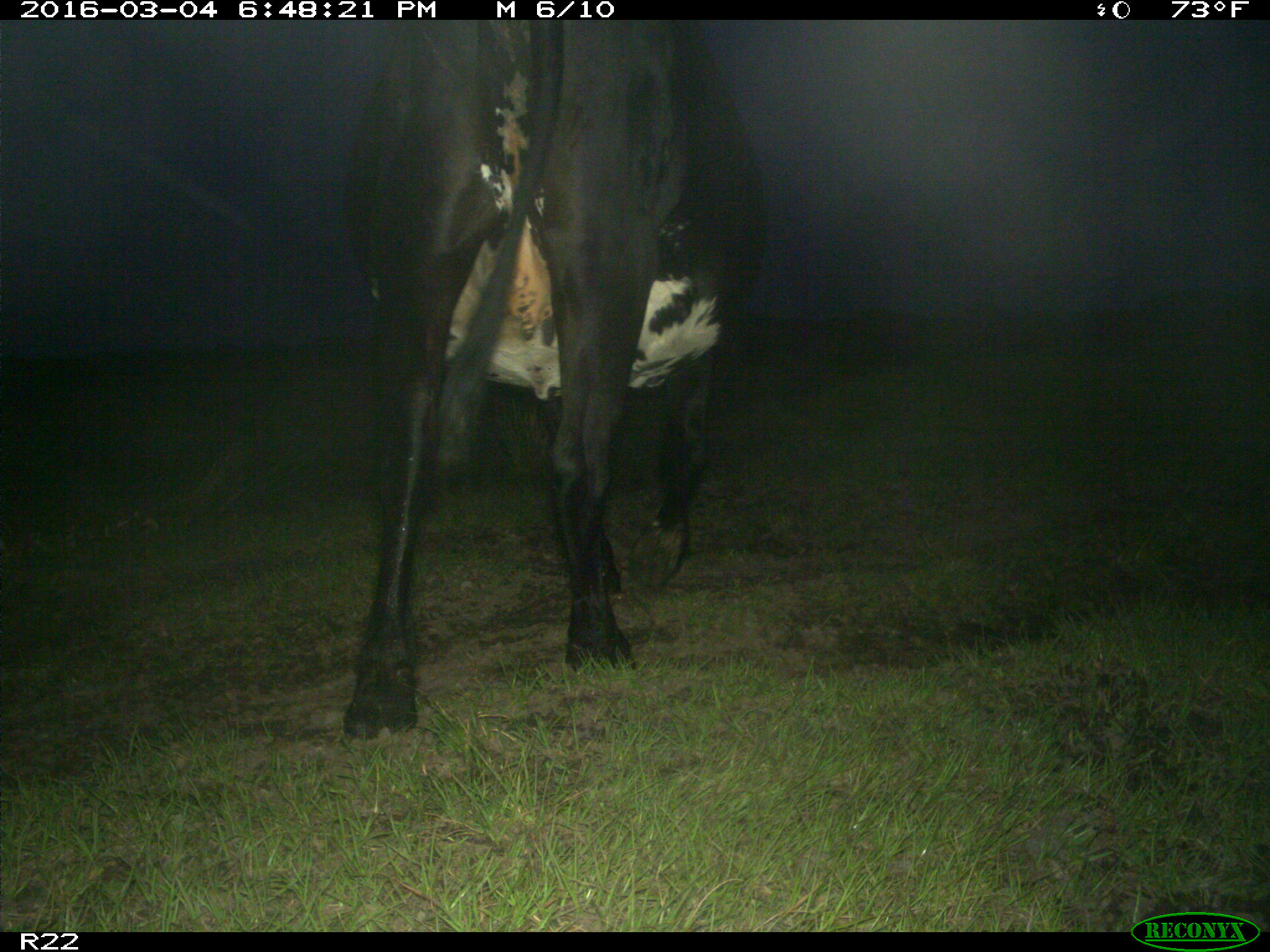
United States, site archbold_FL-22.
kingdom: Animalia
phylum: Chordata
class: Mammalia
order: Artiodactyla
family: Bovidae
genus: Bos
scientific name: Bos taurus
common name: domestic cow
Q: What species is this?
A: Bos taurus (domestic cow).